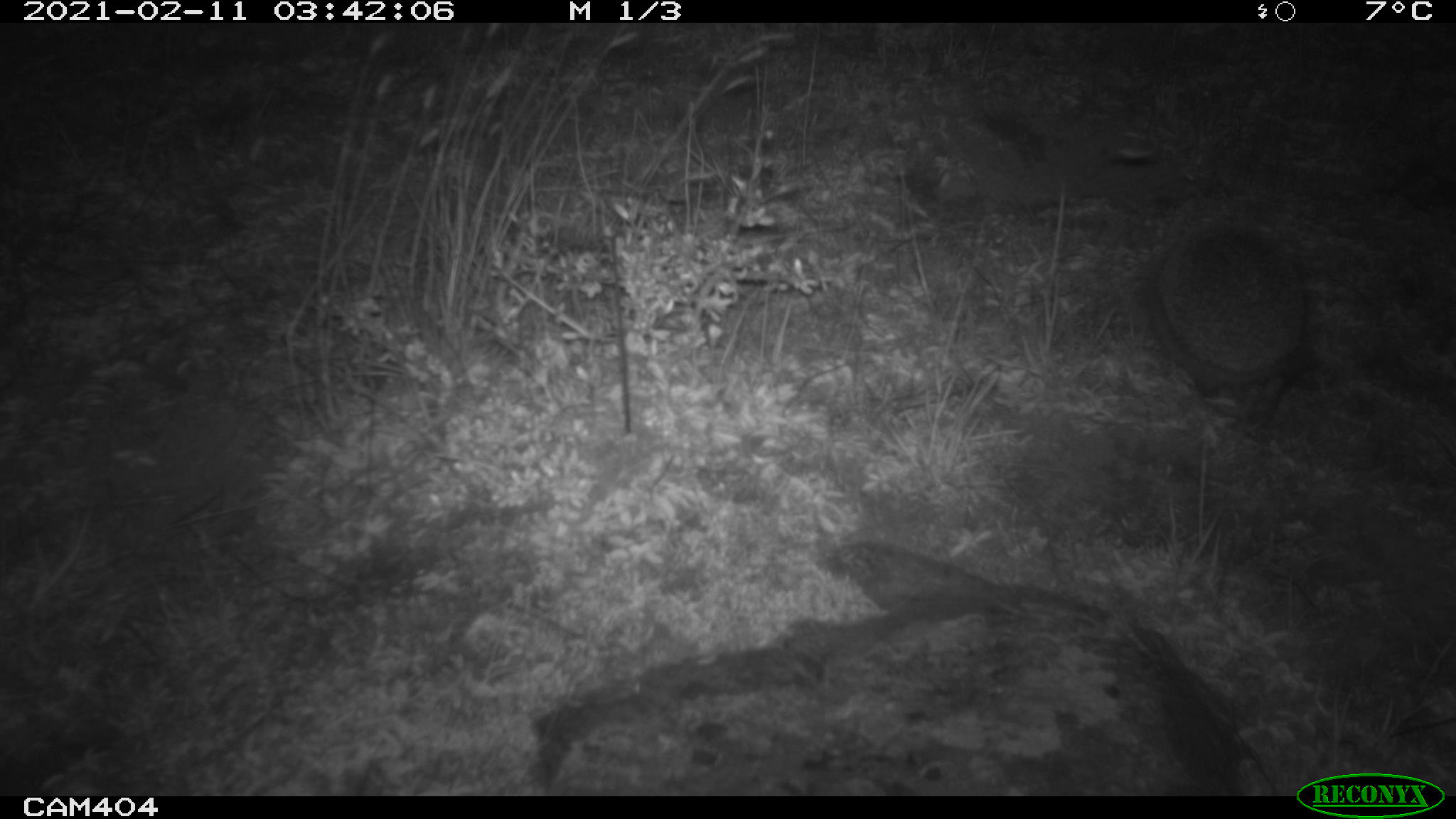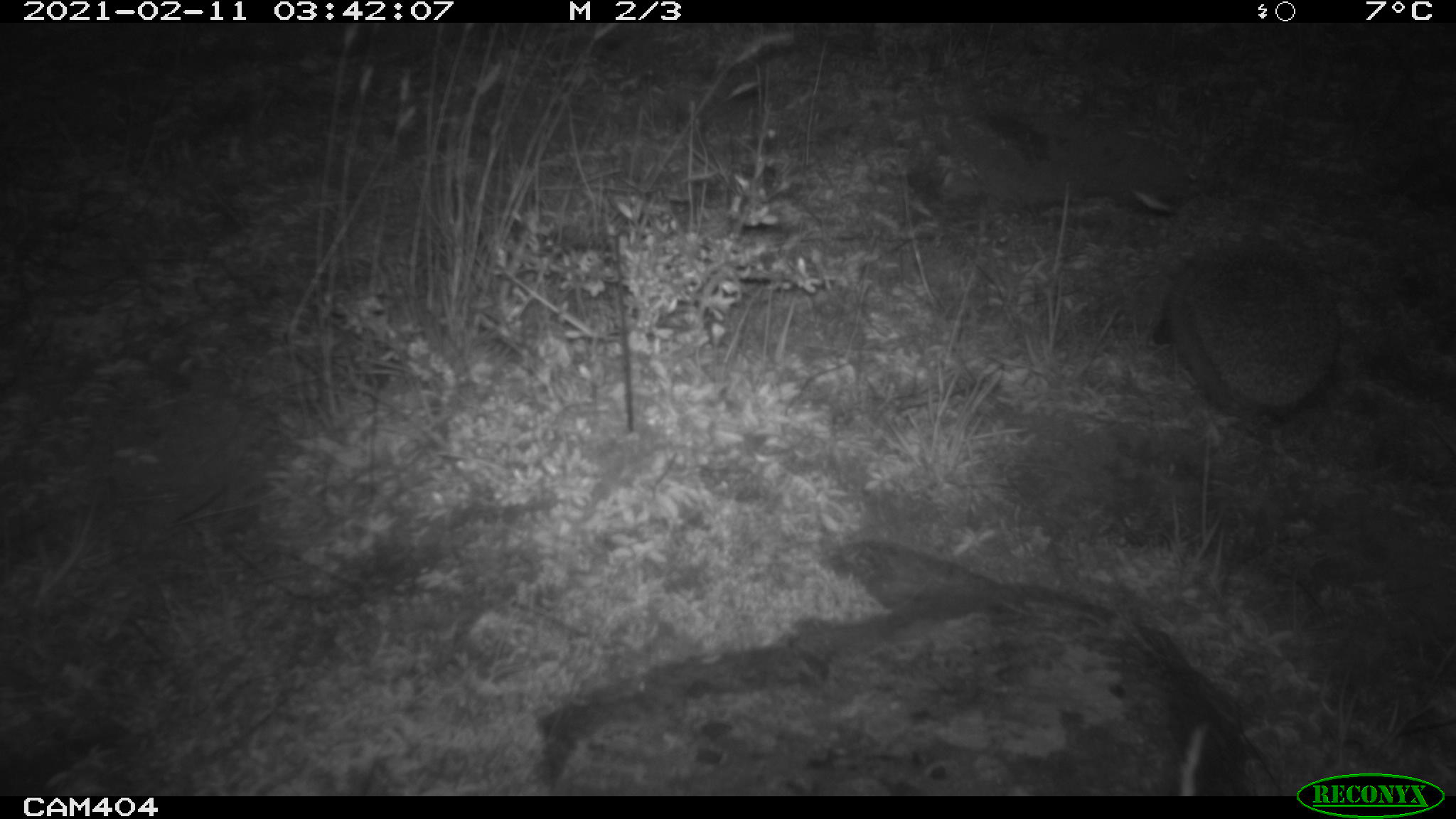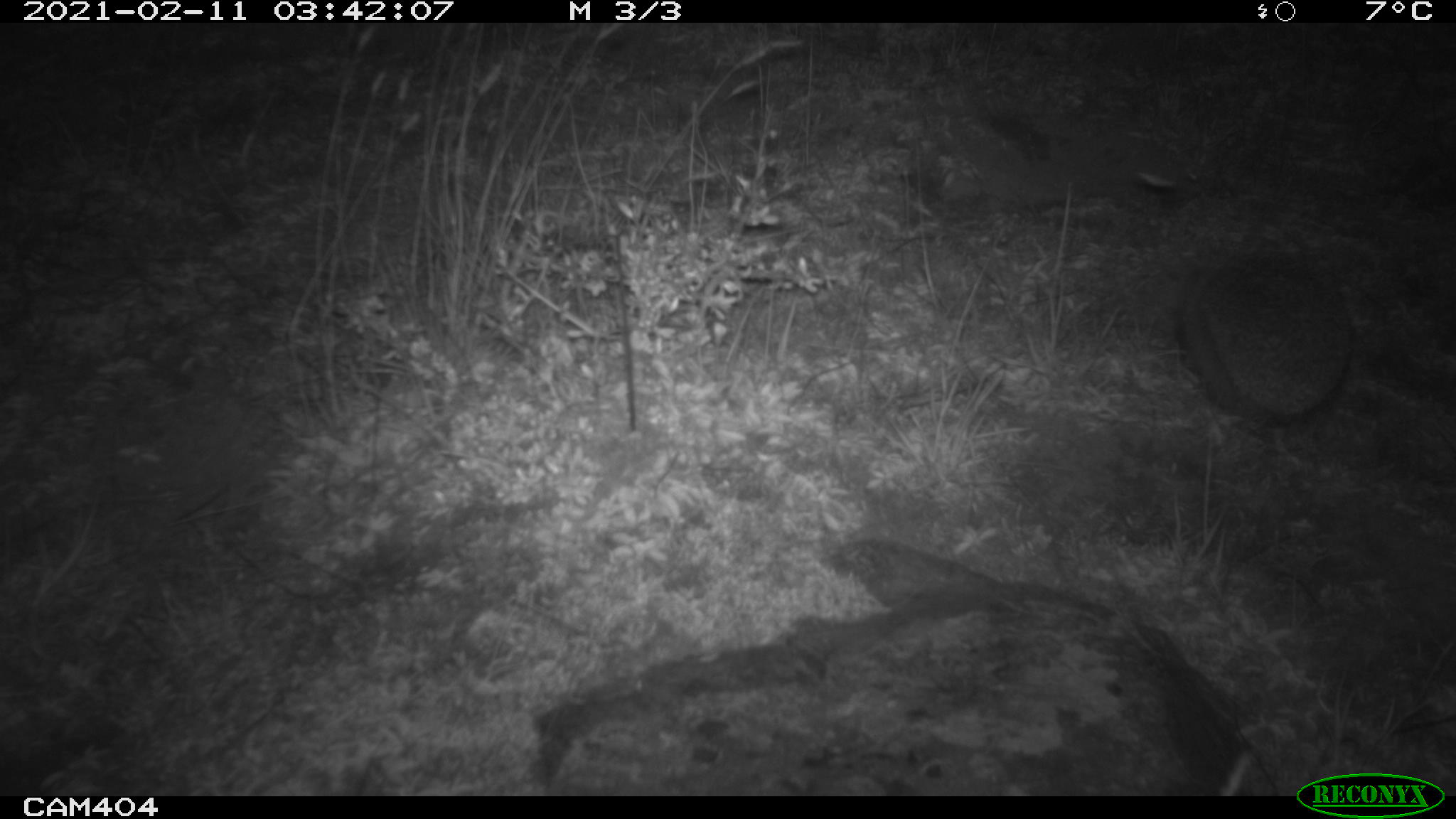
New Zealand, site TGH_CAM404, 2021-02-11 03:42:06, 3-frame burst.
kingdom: Animalia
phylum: Chordata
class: Mammalia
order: Eulipotyphla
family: Erinaceidae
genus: Erinaceus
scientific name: Erinaceus europaeus europaeus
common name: european hedgehog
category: hedgehog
Hedgehog (european hedgehog) (Erinaceus europaeus europaeus).